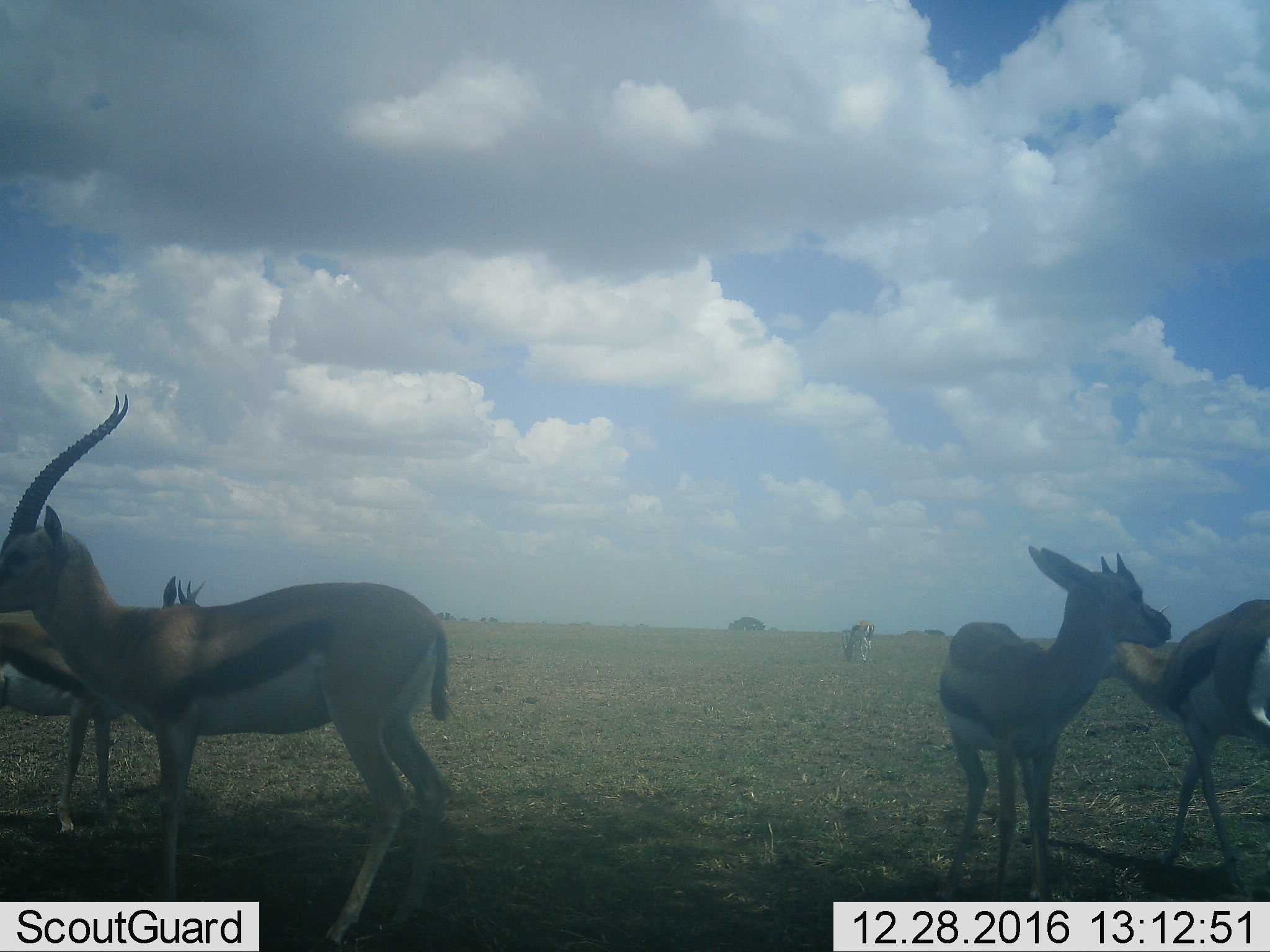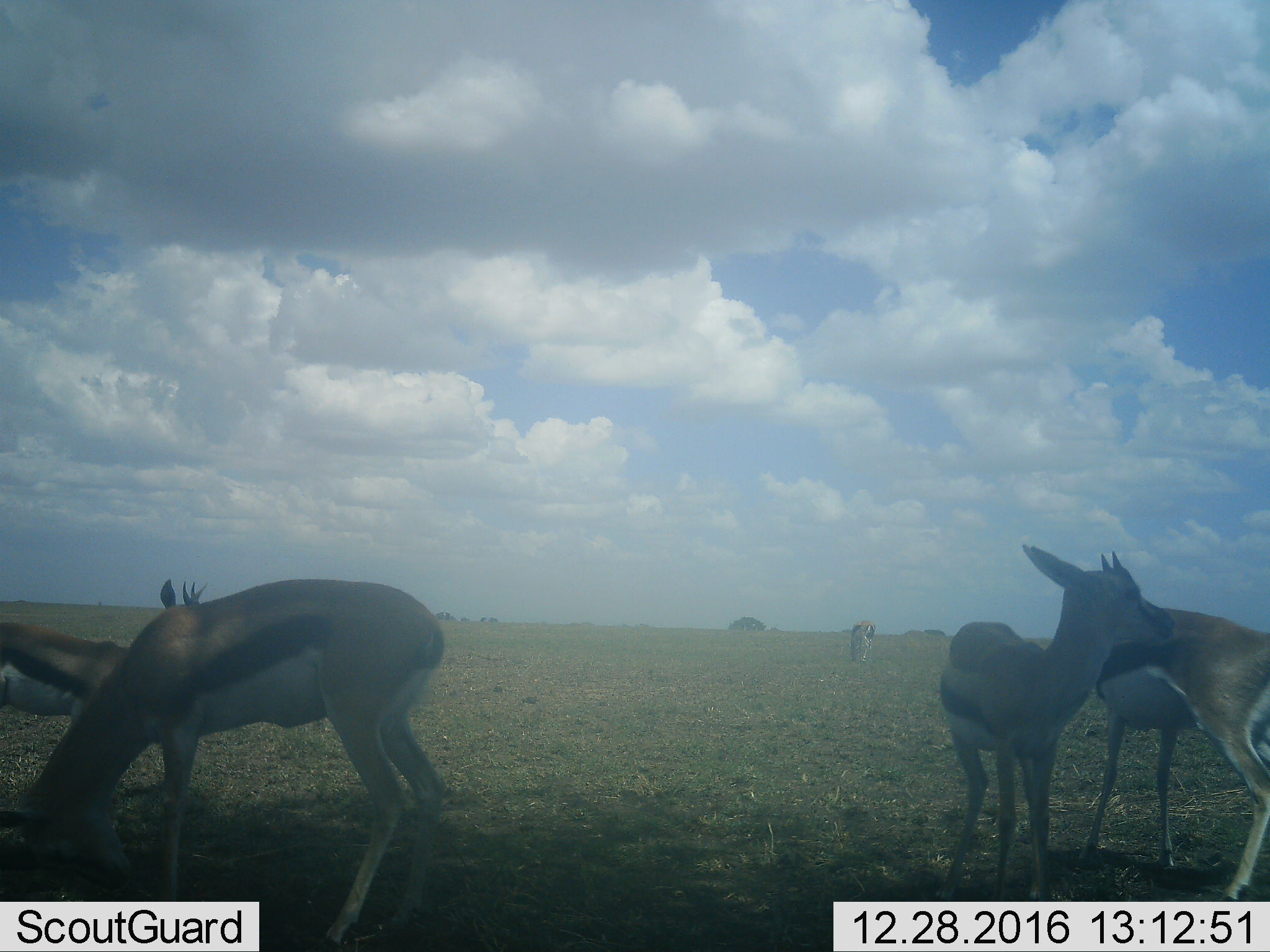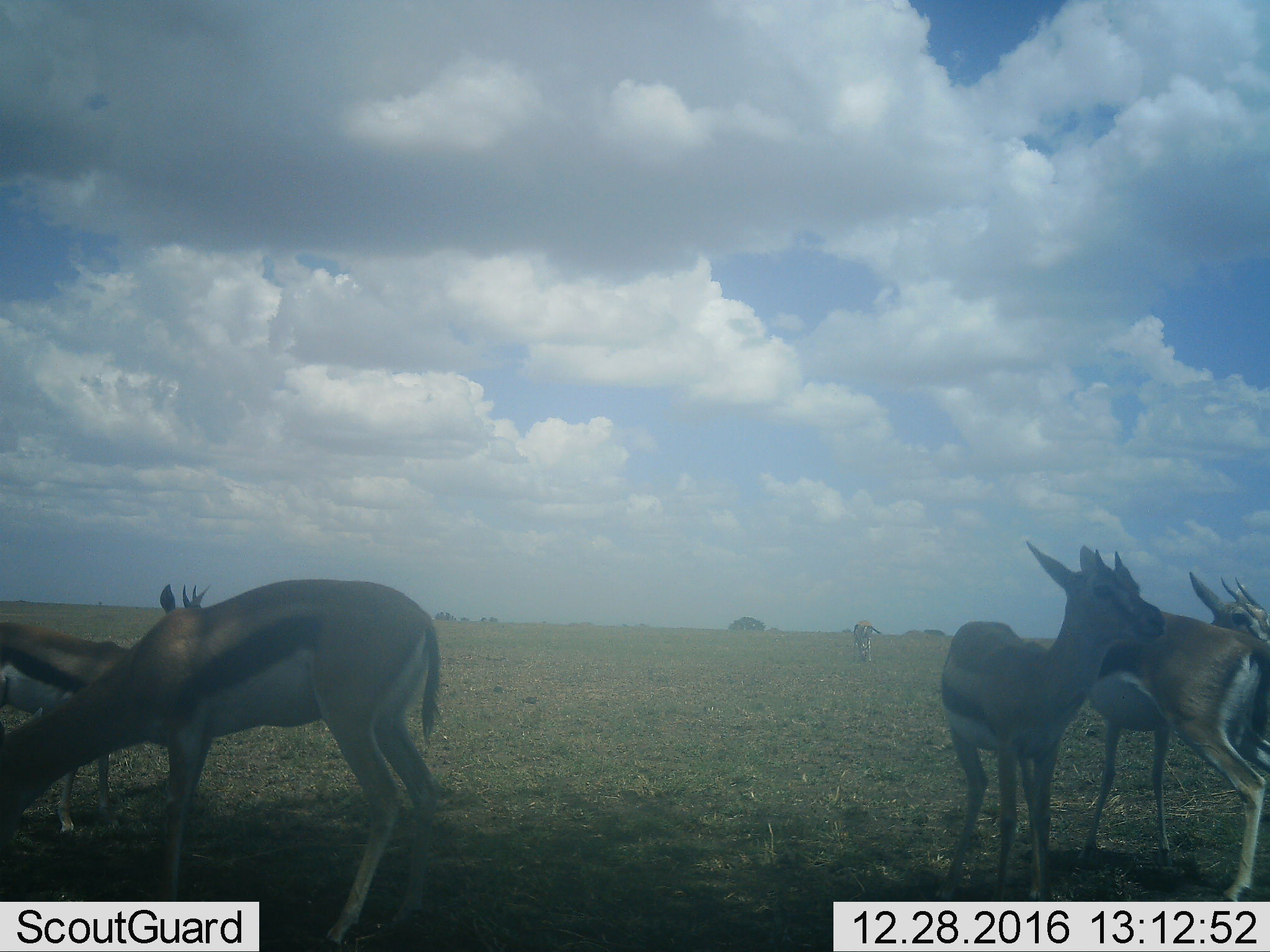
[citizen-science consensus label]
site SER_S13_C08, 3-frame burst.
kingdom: Animalia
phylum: Chordata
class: Mammalia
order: Artiodactyla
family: Bovidae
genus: Eudorcas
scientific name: Eudorcas thomsonii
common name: thomson's gazelle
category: gazellethomsons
Gazellethomsons (thomson's gazelle) (Eudorcas thomsonii), count 5. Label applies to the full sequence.